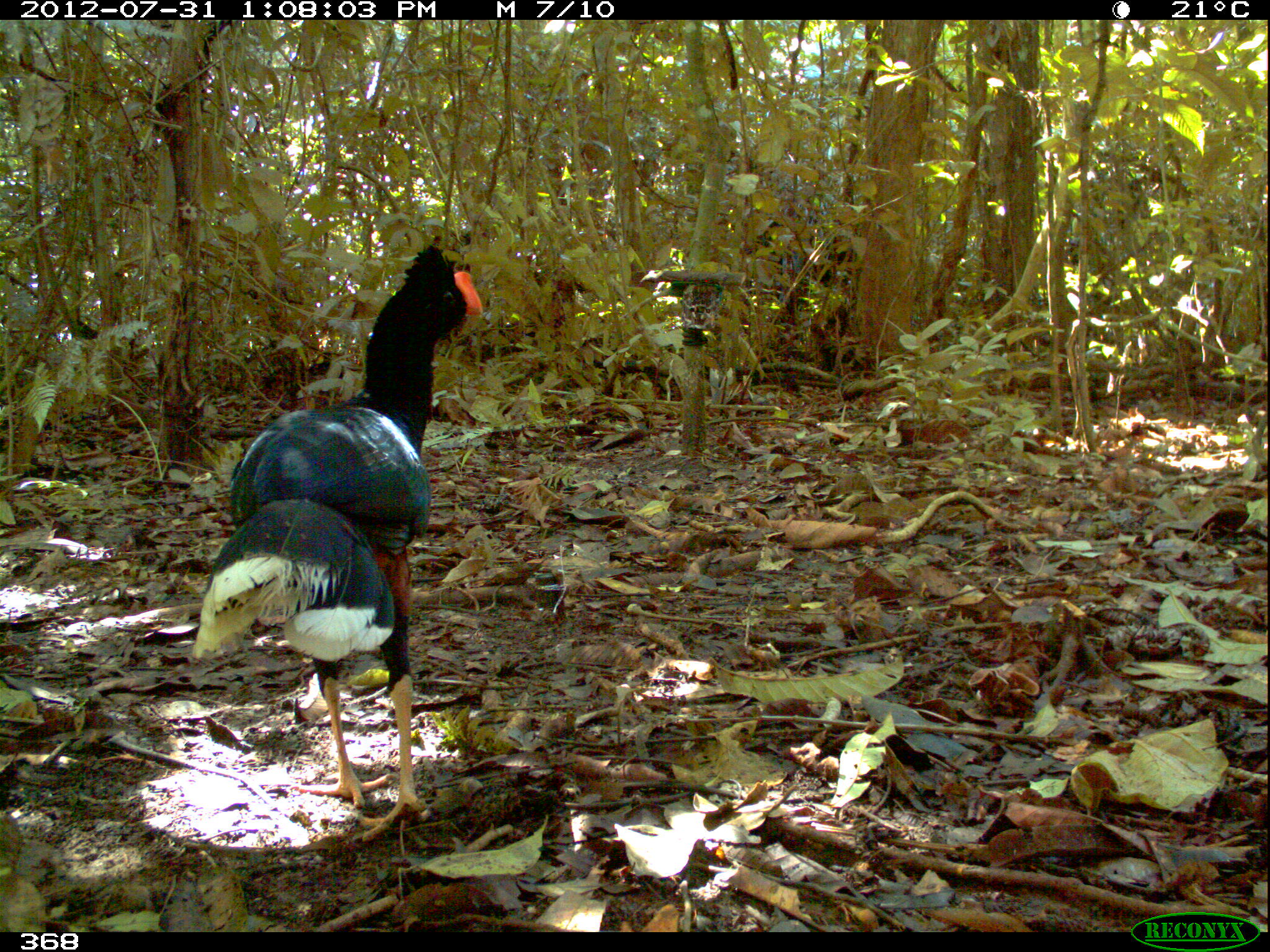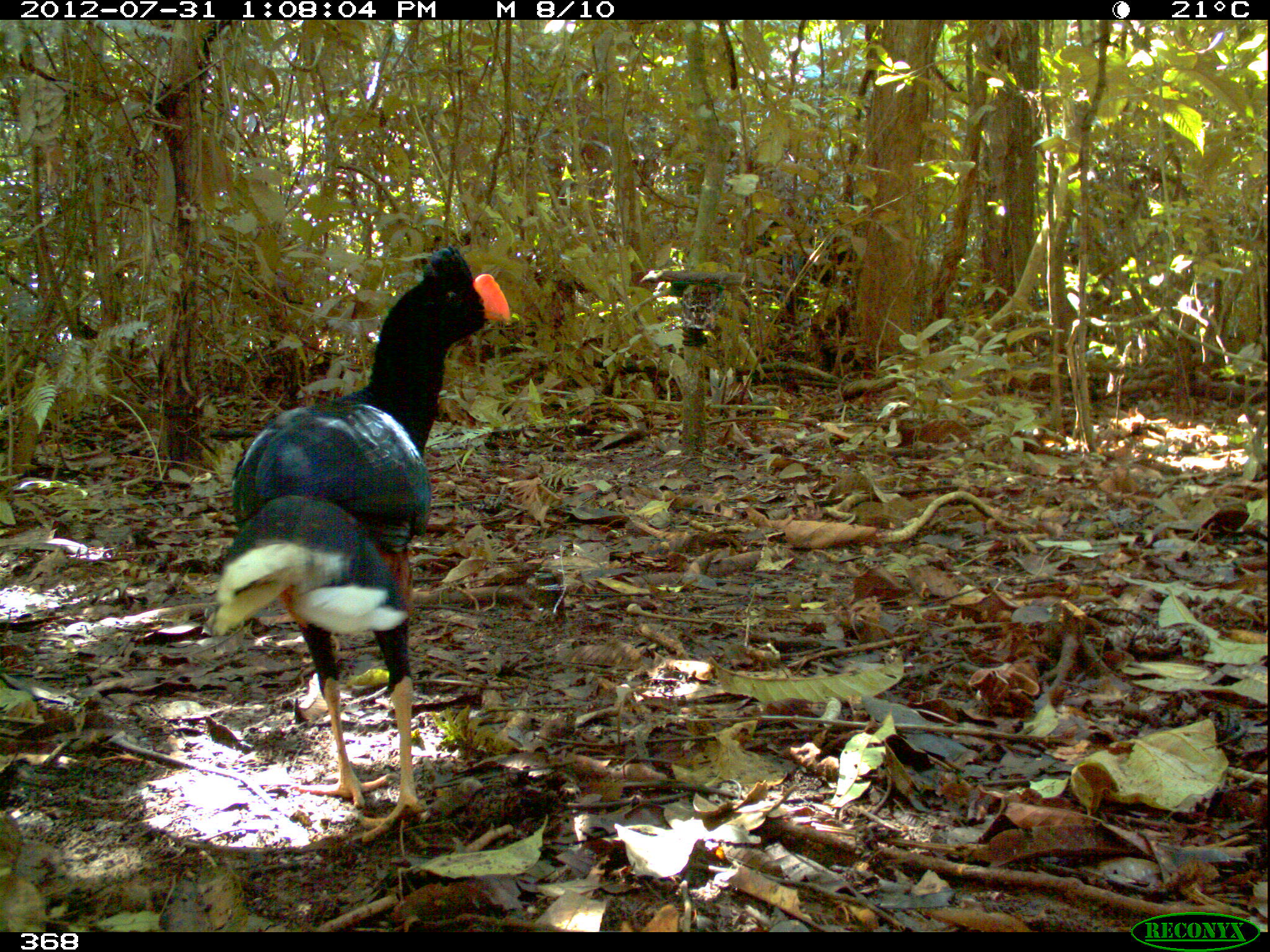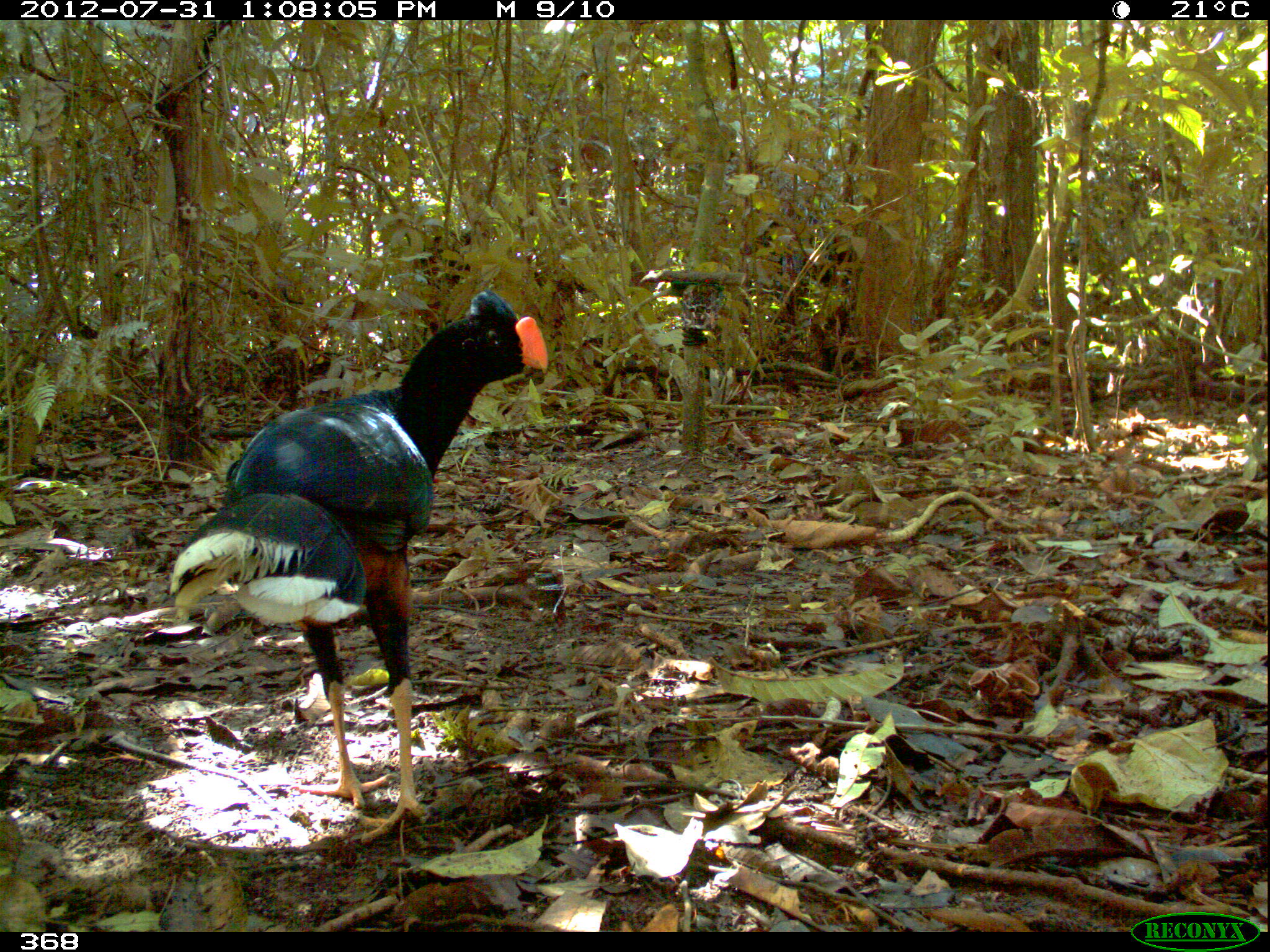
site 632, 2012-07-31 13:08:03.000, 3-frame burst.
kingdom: Animalia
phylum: Chordata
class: Aves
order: Galliformes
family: Cracidae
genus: Mitu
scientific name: Mitu tuberosum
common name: razor-billed curassow